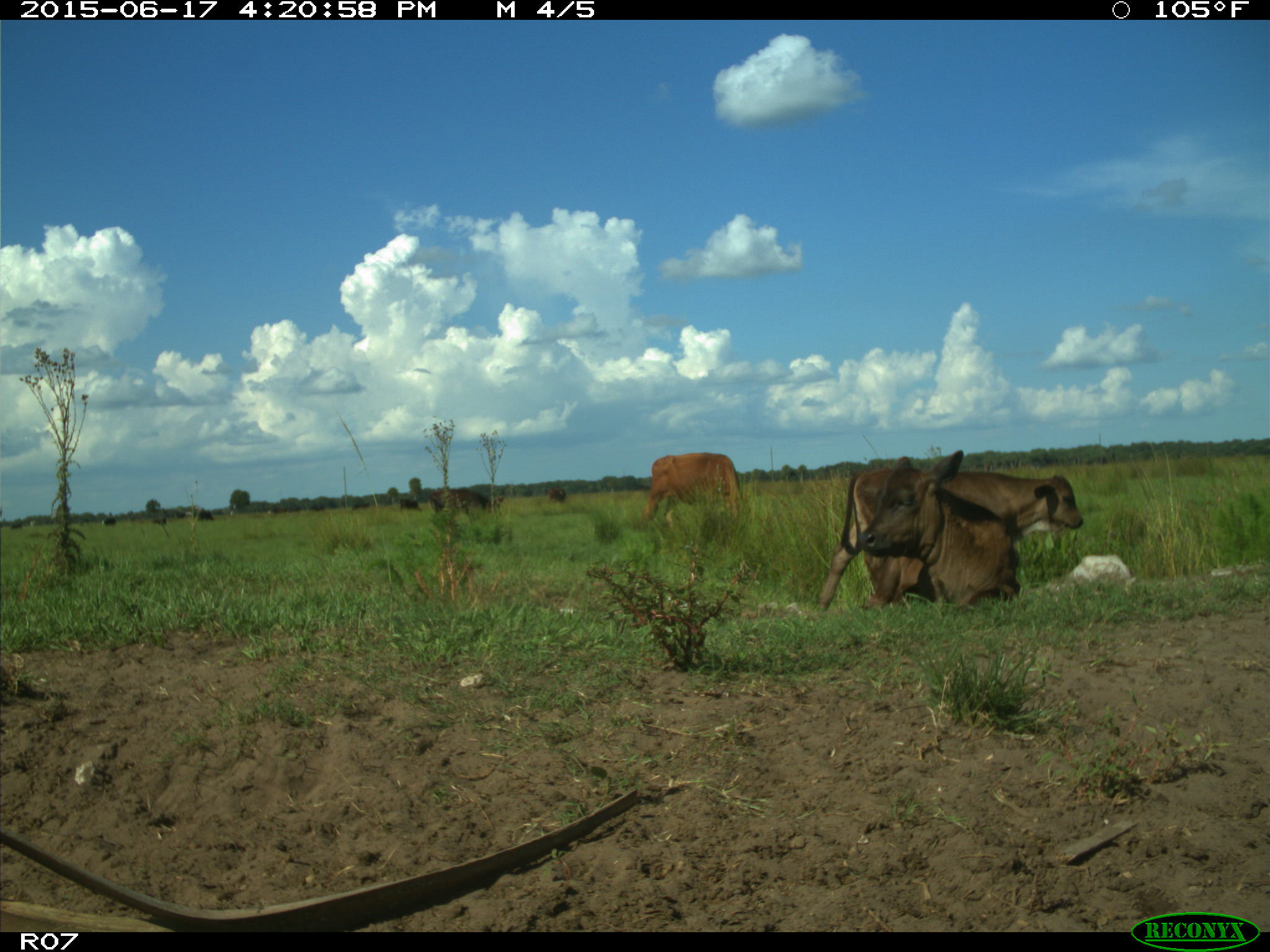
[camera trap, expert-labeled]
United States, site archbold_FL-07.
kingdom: Animalia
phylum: Chordata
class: Mammalia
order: Artiodactyla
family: Bovidae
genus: Bos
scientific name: Bos taurus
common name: domestic cow